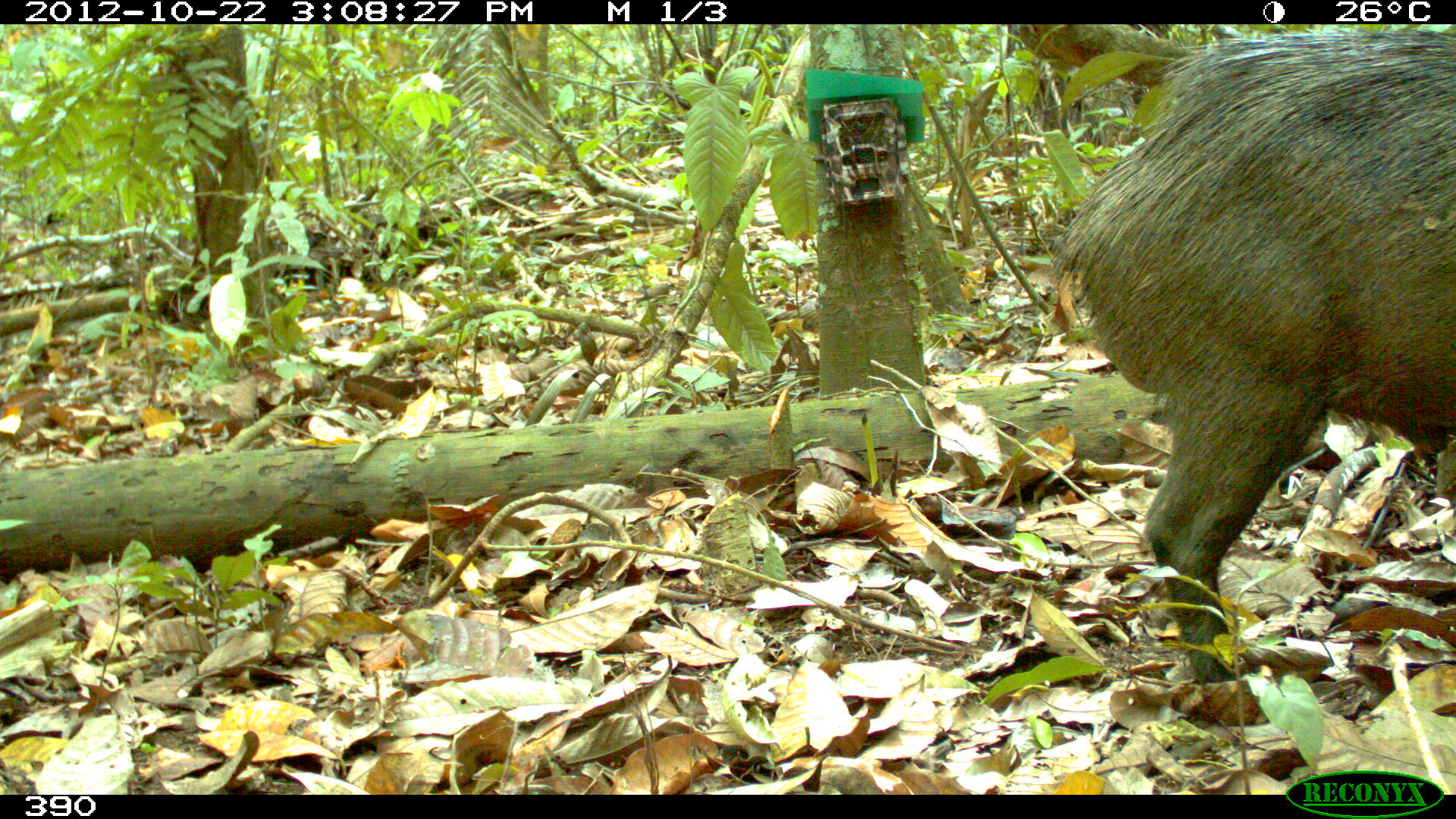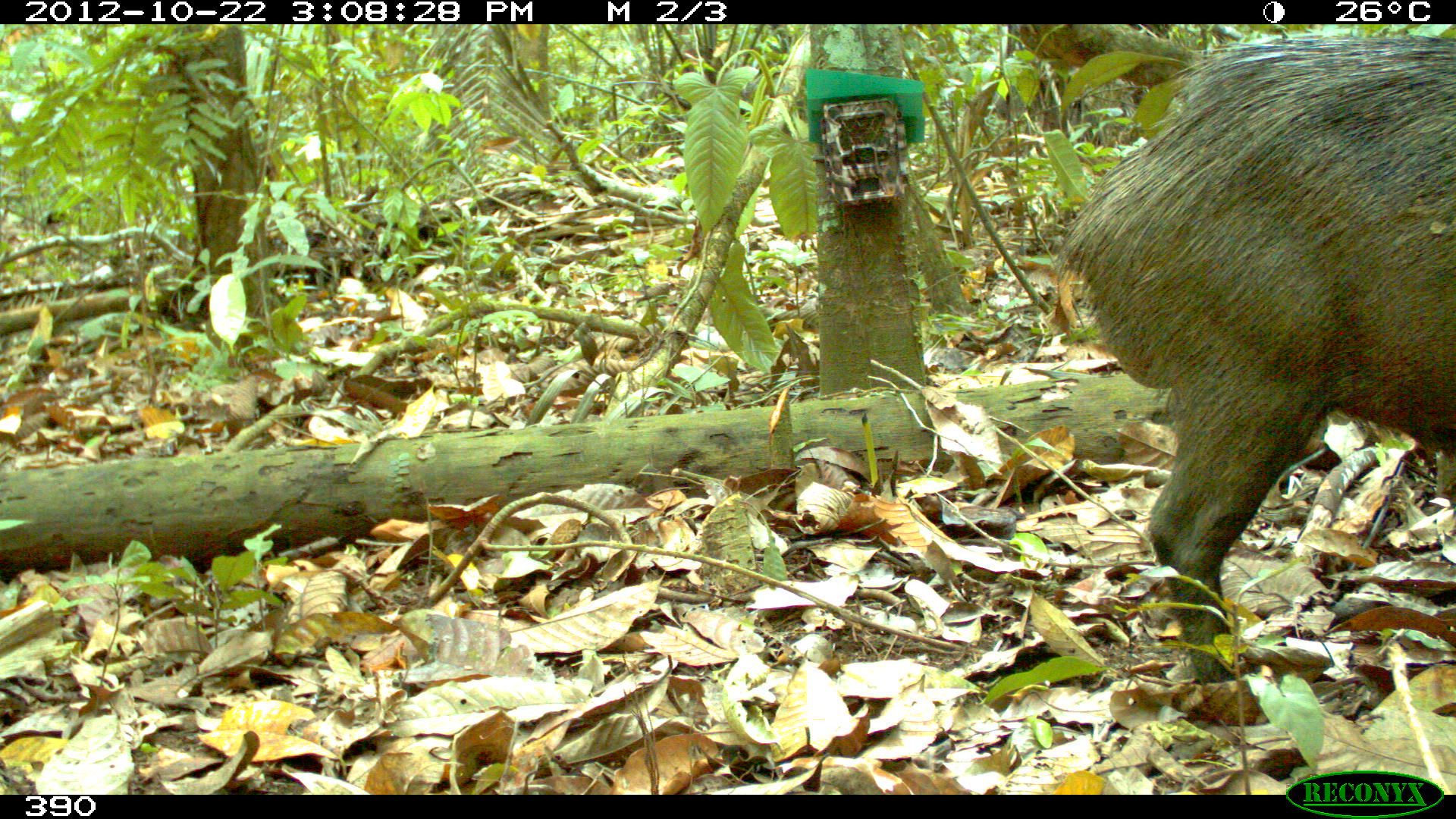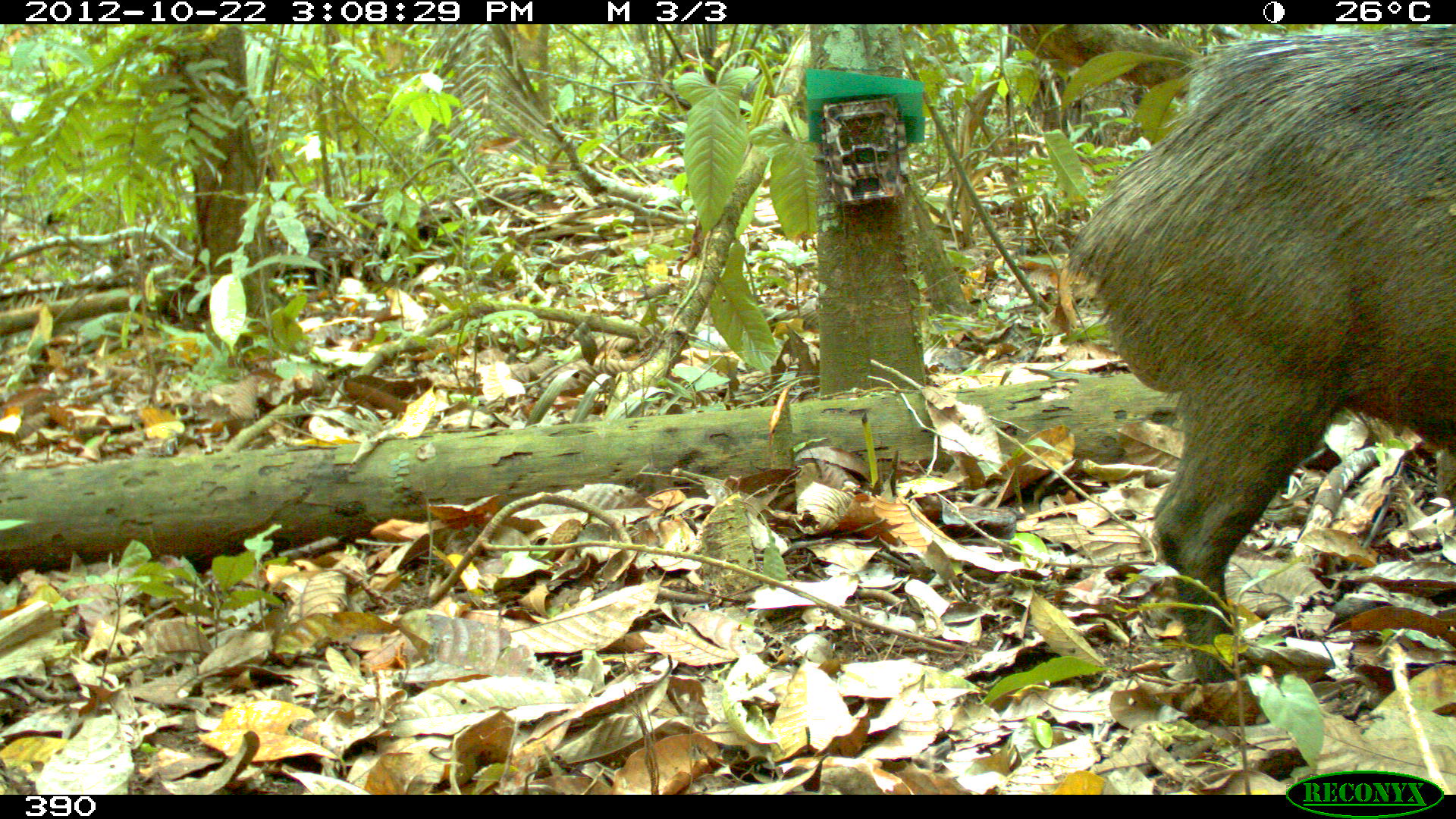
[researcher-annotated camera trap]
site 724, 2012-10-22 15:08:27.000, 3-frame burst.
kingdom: Animalia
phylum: Chordata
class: Mammalia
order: Artiodactyla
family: Tayassuidae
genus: Tayassu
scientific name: Tayassu pecari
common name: white-lipped peccary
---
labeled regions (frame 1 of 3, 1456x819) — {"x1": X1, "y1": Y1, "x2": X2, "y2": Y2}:
tayassu pecari: {"x1": 1049, "y1": 28, "x2": 1453, "y2": 683}